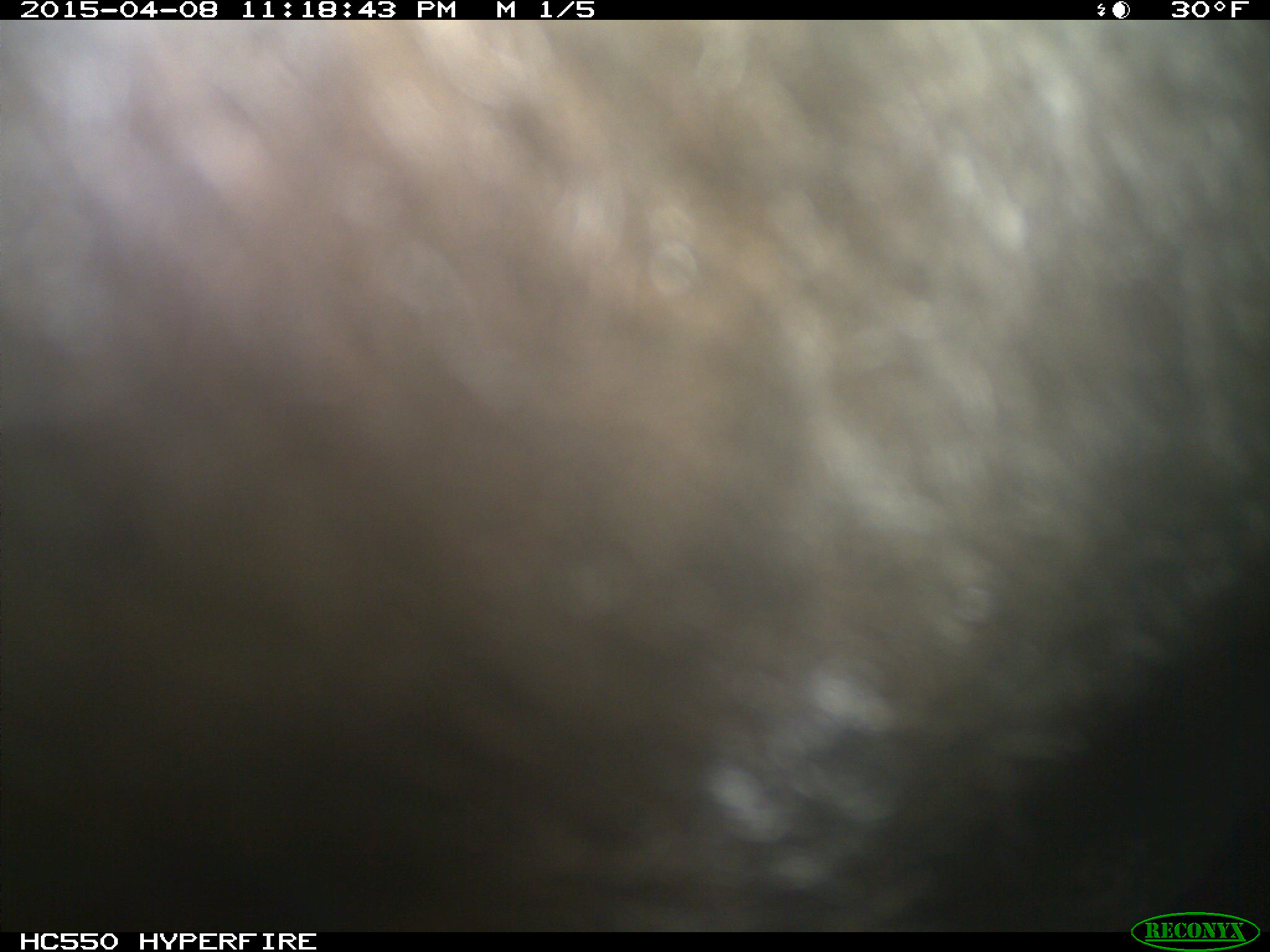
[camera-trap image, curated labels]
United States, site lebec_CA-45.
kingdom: Animalia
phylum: Chordata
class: Mammalia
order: Artiodactyla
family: Bovidae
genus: Bos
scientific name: Bos taurus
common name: domestic cow